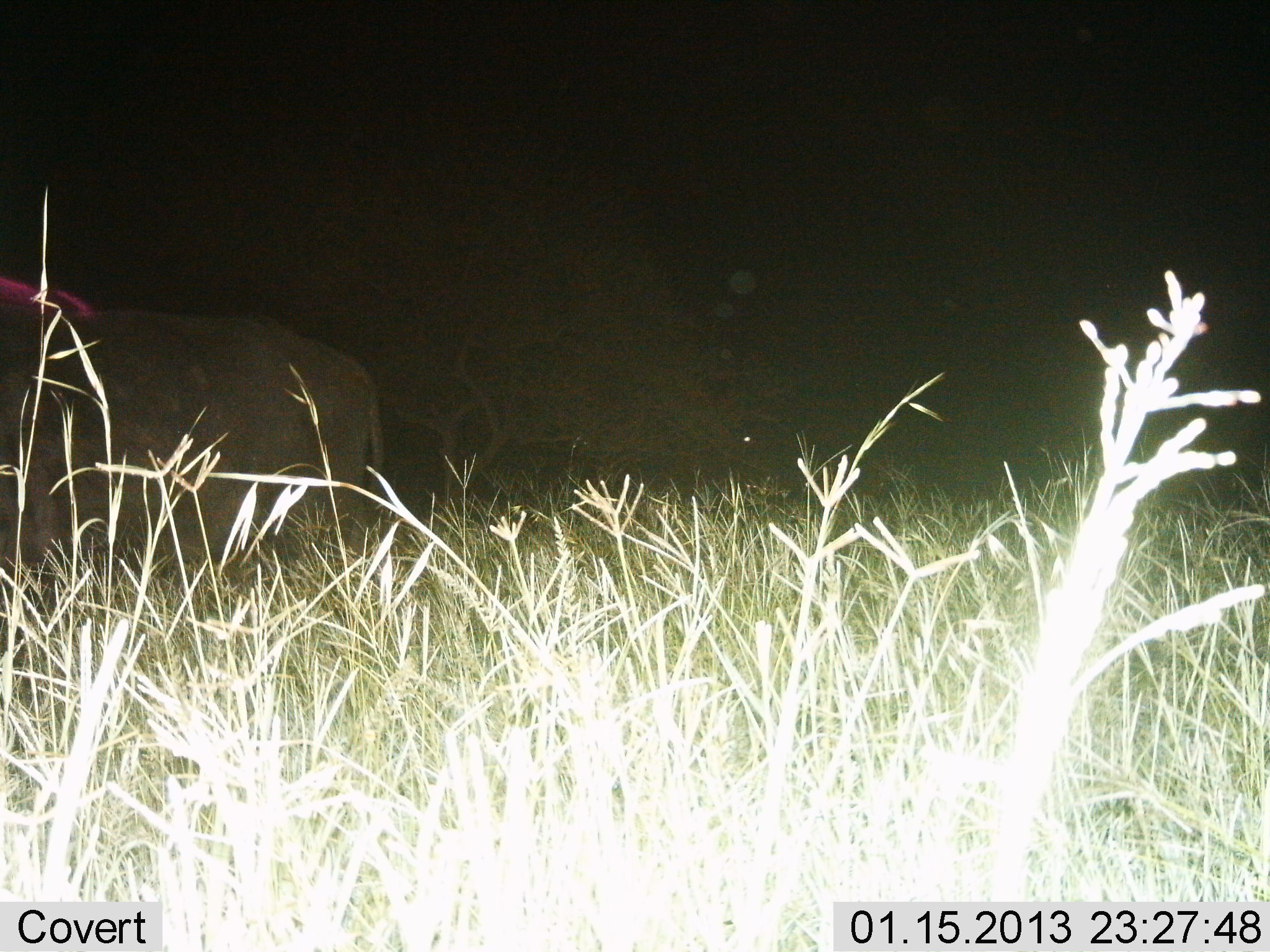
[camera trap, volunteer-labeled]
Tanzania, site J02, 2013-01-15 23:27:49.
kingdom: Animalia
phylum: Chordata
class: Mammalia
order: Proboscidea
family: Elephantidae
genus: Loxodonta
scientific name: Loxodonta africana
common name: african bush elephant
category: elephant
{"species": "elephant (african bush elephant) (Loxodonta africana)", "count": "1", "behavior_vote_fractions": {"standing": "60%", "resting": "0%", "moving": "40%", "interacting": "0%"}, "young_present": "0%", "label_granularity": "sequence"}